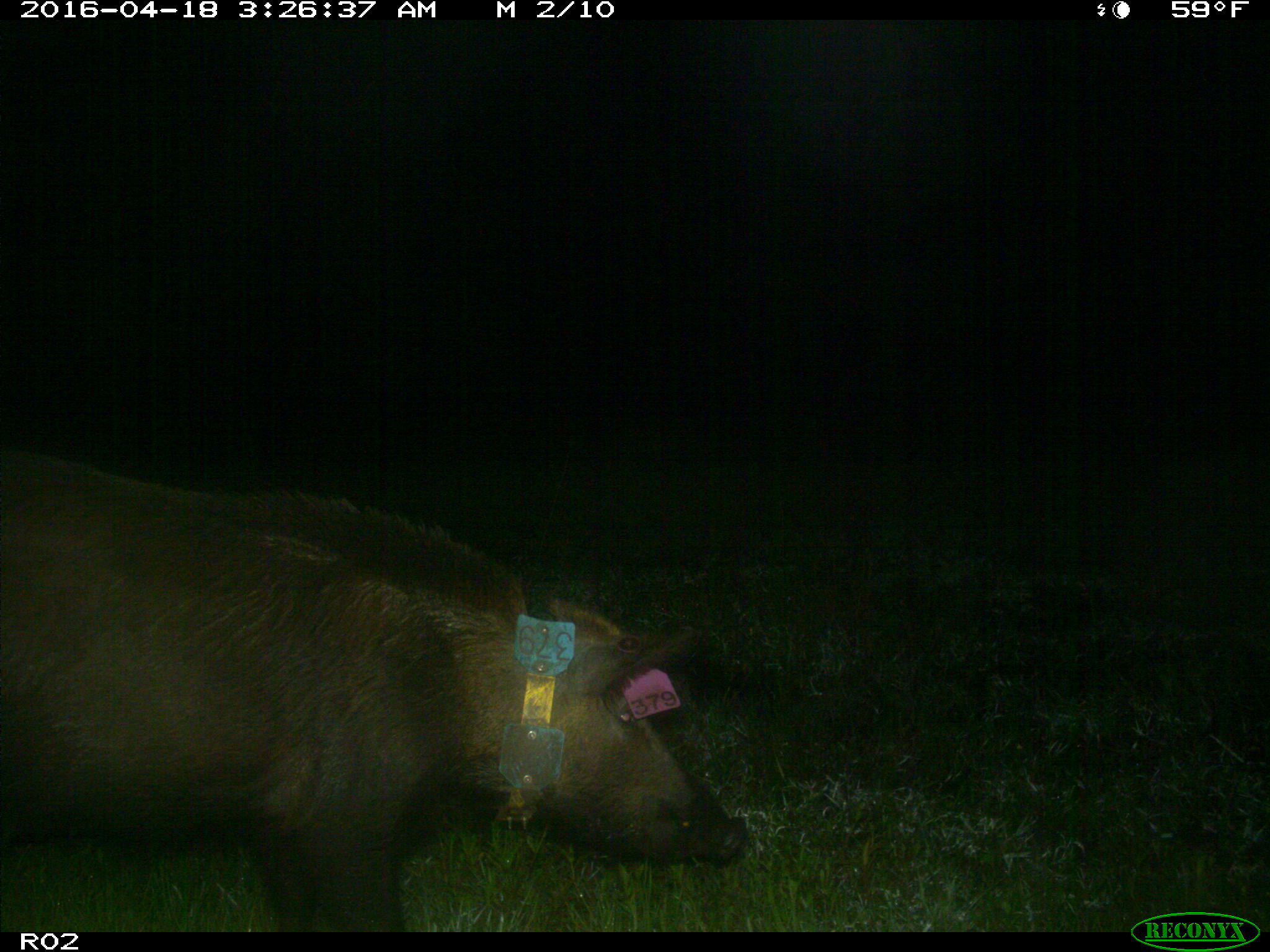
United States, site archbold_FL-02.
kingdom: Animalia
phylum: Chordata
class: Mammalia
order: Artiodactyla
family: Suidae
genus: Sus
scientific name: Sus scrofa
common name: wild boar